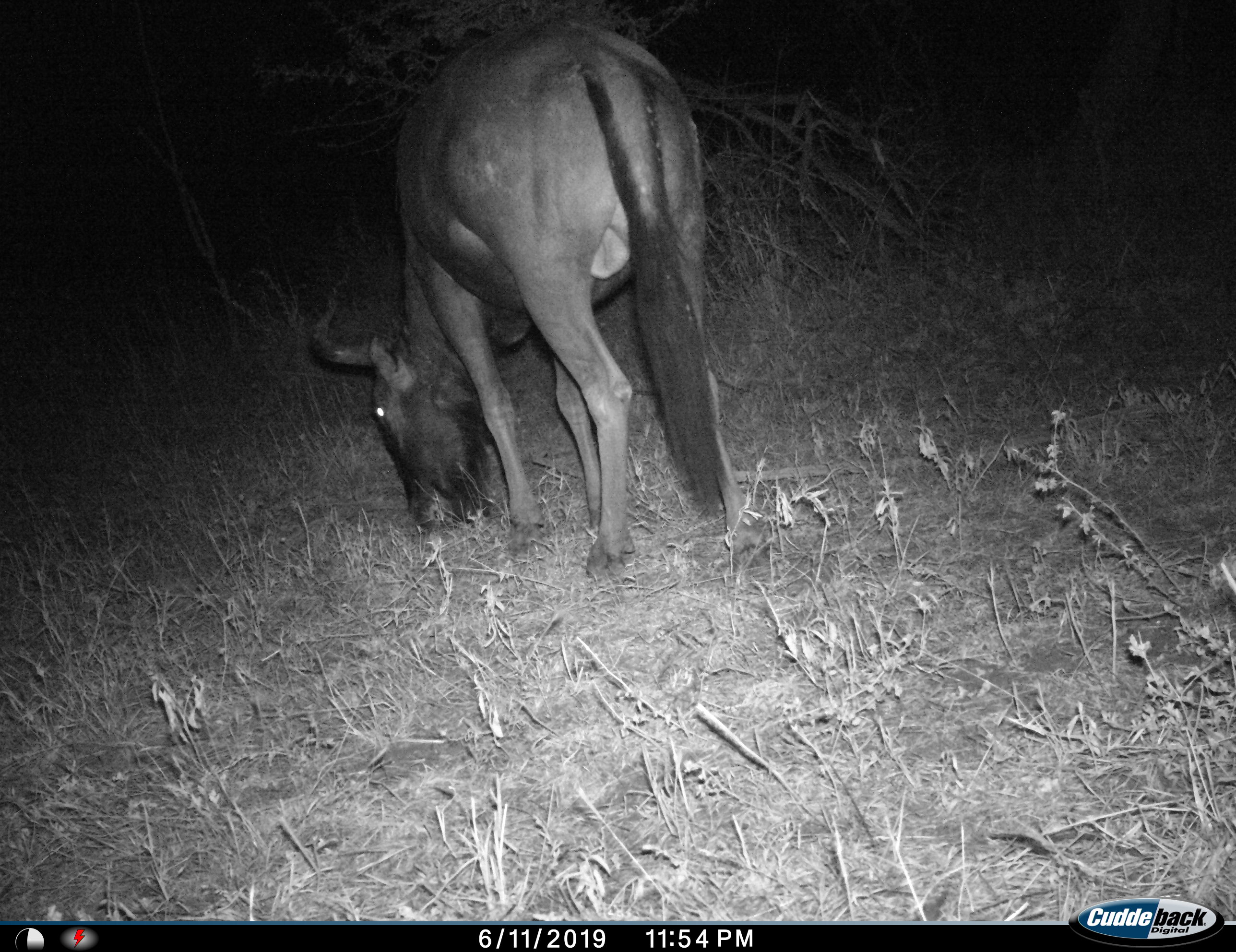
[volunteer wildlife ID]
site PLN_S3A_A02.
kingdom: Animalia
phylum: Chordata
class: Mammalia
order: Artiodactyla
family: Bovidae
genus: Connochaetes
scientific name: Connochaetes taurinus taurinus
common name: blue wildebeest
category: wildebeestblue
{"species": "wildebeestblue (blue wildebeest) (Connochaetes taurinus taurinus)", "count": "1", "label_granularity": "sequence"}